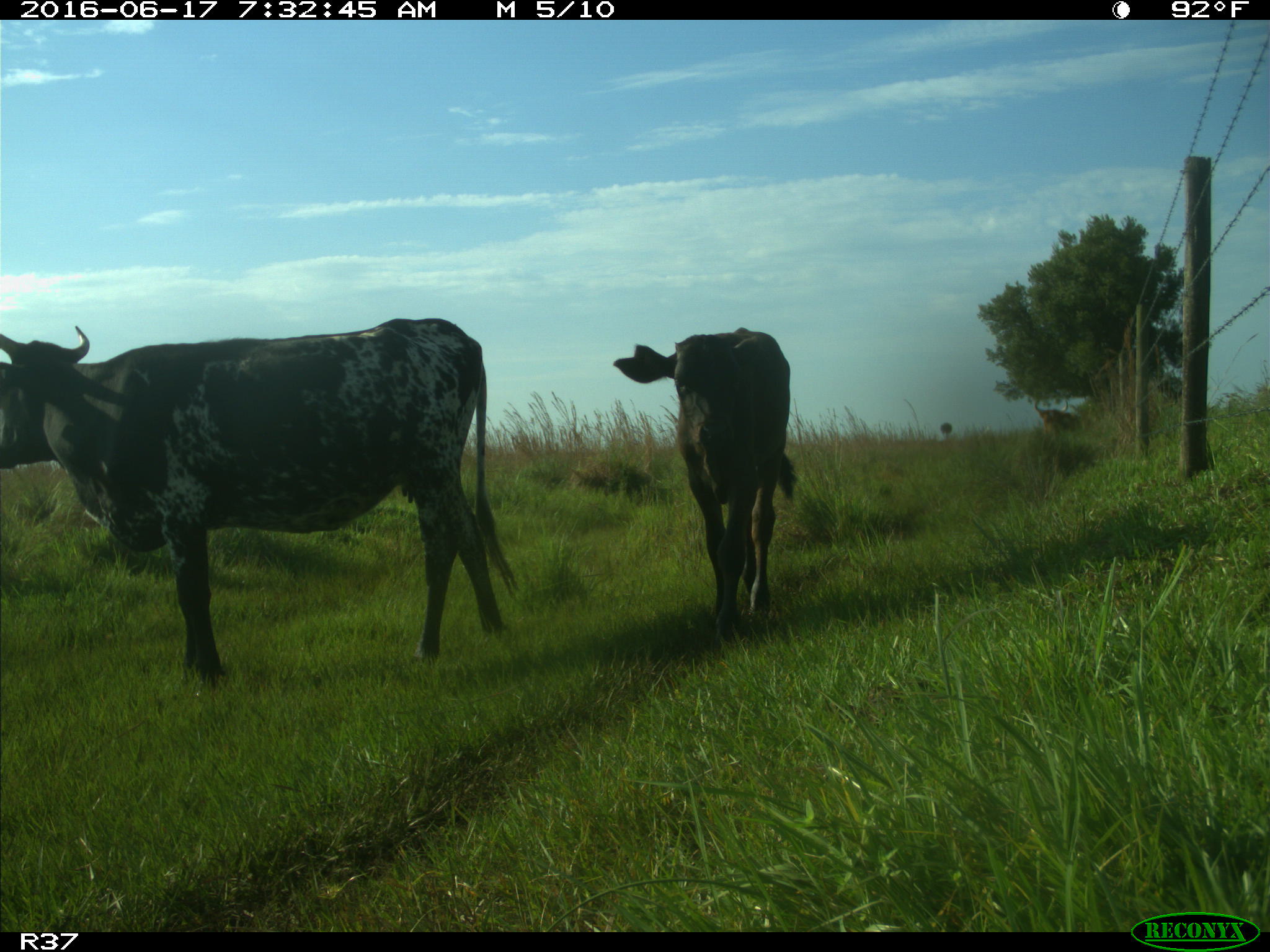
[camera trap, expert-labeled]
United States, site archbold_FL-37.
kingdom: Animalia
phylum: Chordata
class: Mammalia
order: Artiodactyla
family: Bovidae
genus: Bos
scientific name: Bos taurus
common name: domestic cow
Bos taurus (domestic cow).